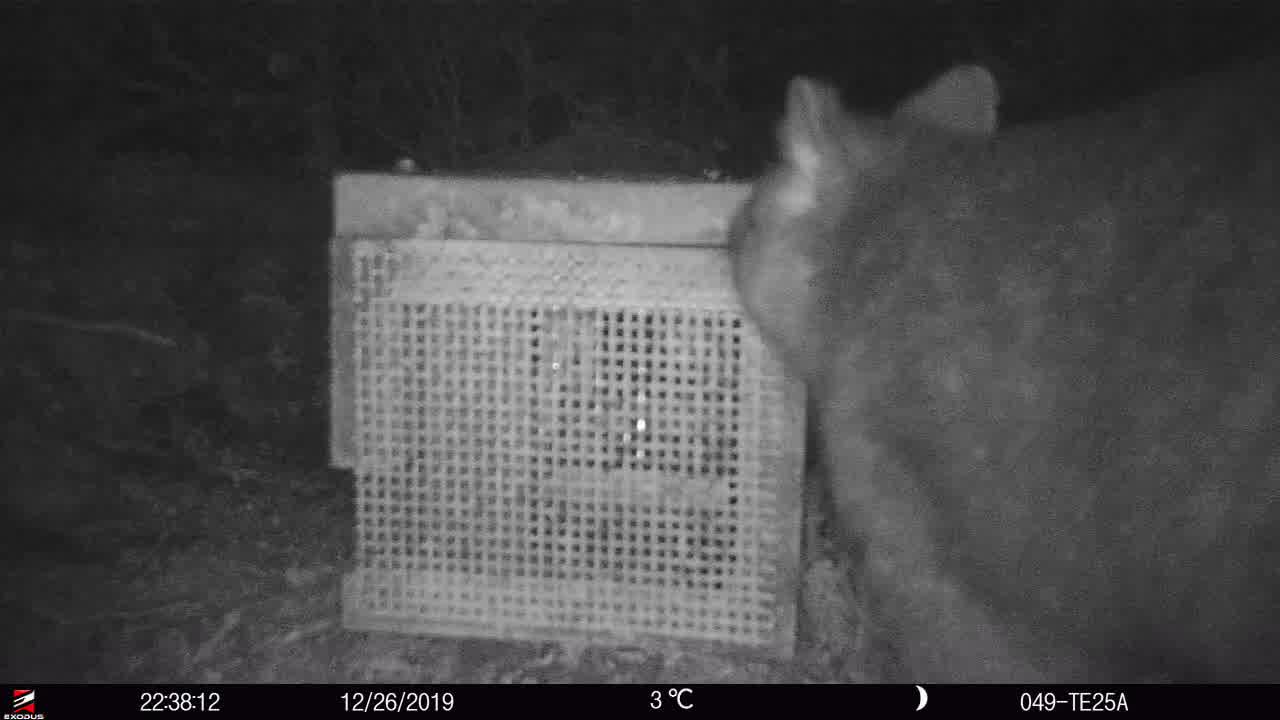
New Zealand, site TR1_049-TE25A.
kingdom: Animalia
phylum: Chordata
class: Mammalia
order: Diprotodontia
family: Phalangeridae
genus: Trichosurus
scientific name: Trichosurus vulpecula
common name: common brushtail possum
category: possum